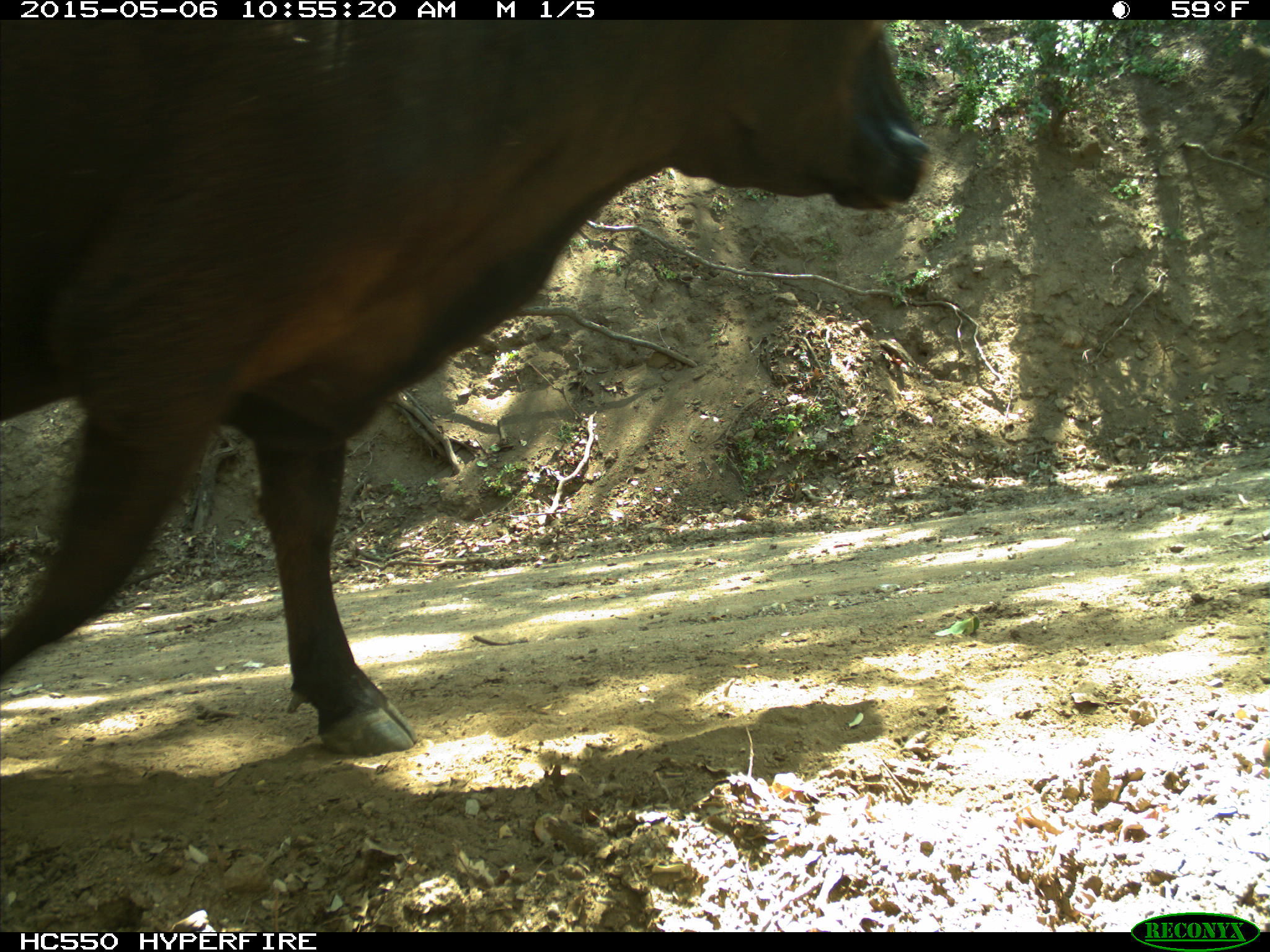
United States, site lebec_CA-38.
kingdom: Animalia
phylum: Chordata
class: Mammalia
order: Artiodactyla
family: Bovidae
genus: Bos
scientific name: Bos taurus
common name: domestic cow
Bos taurus (domestic cow).